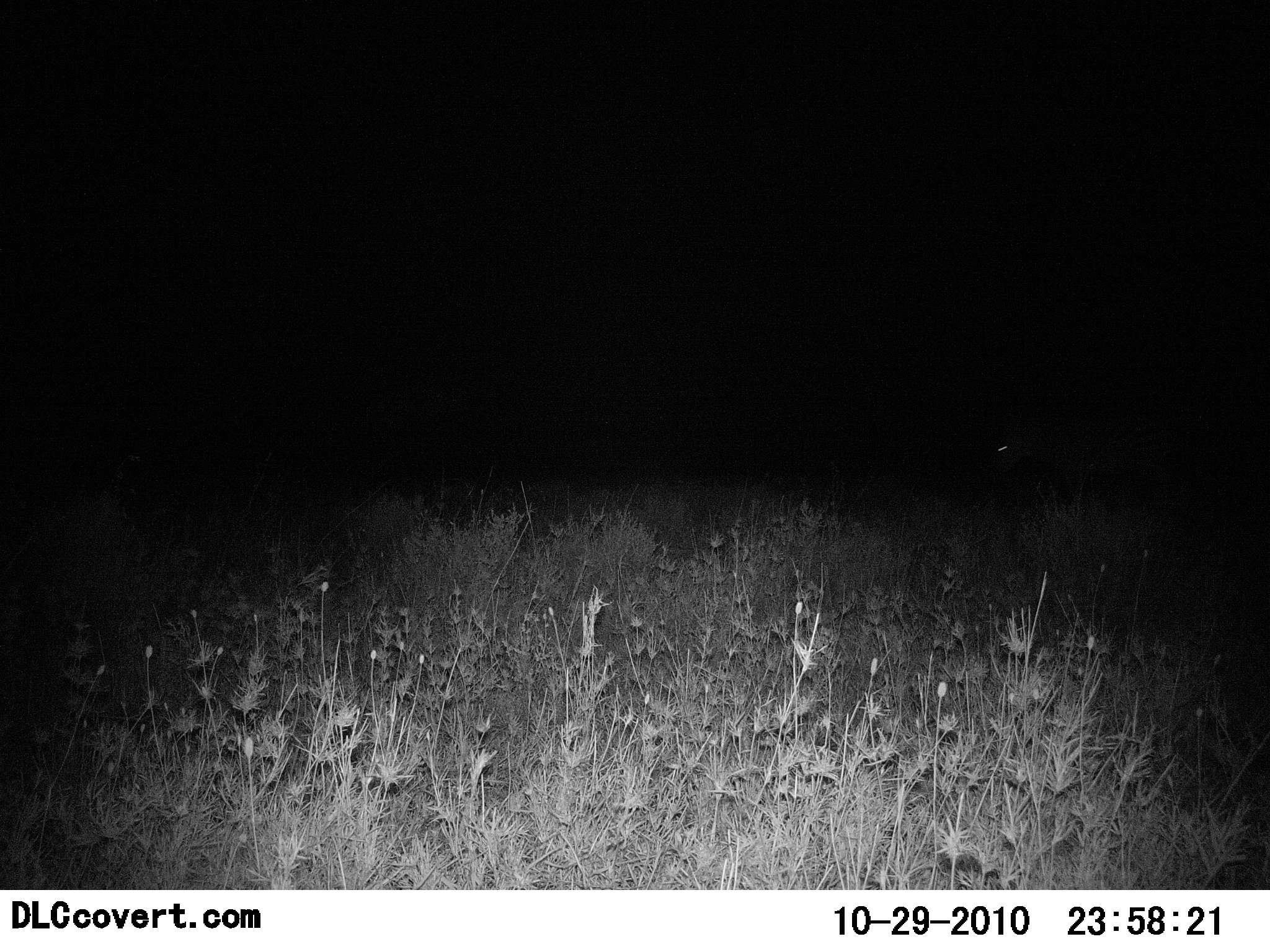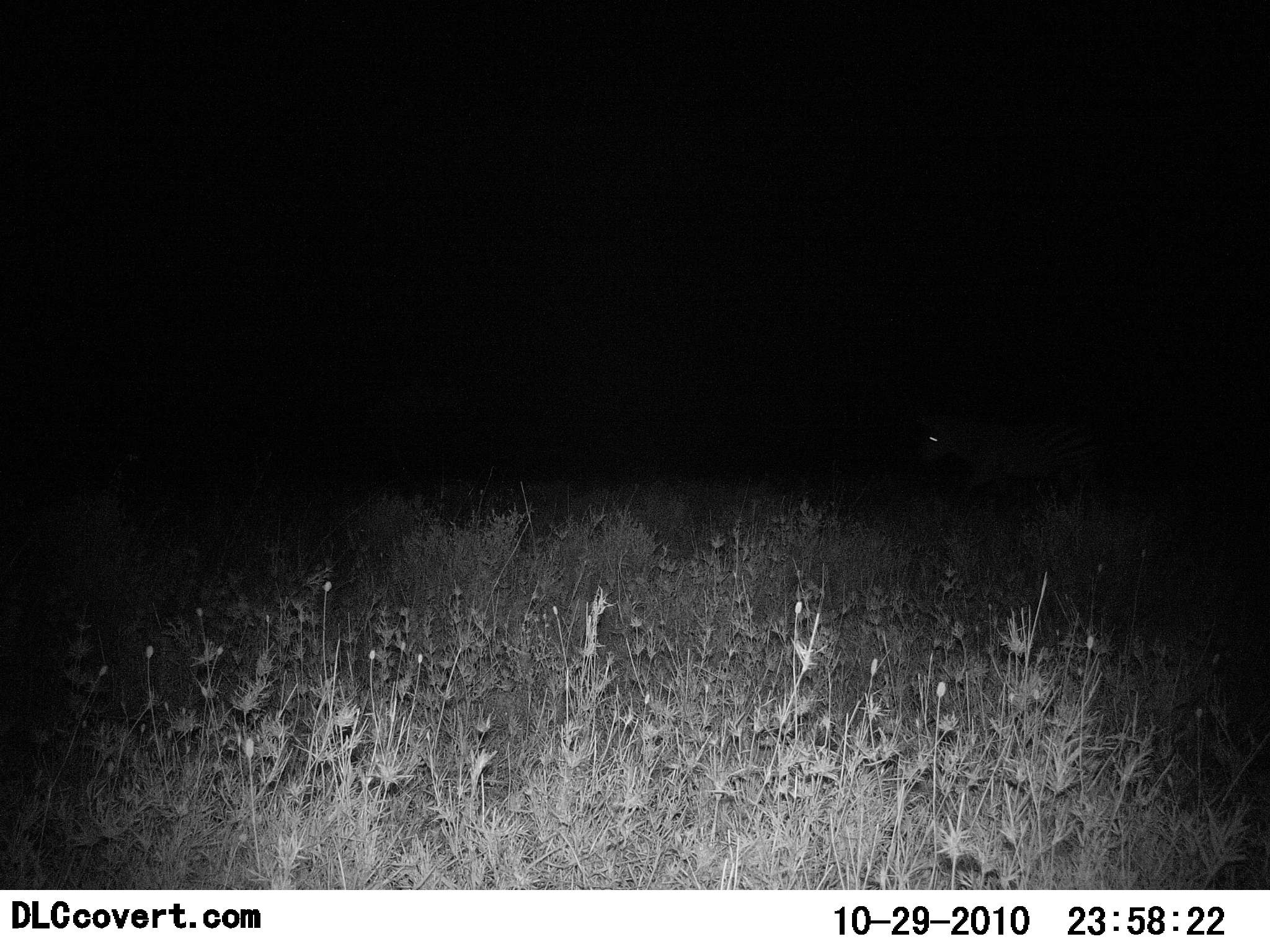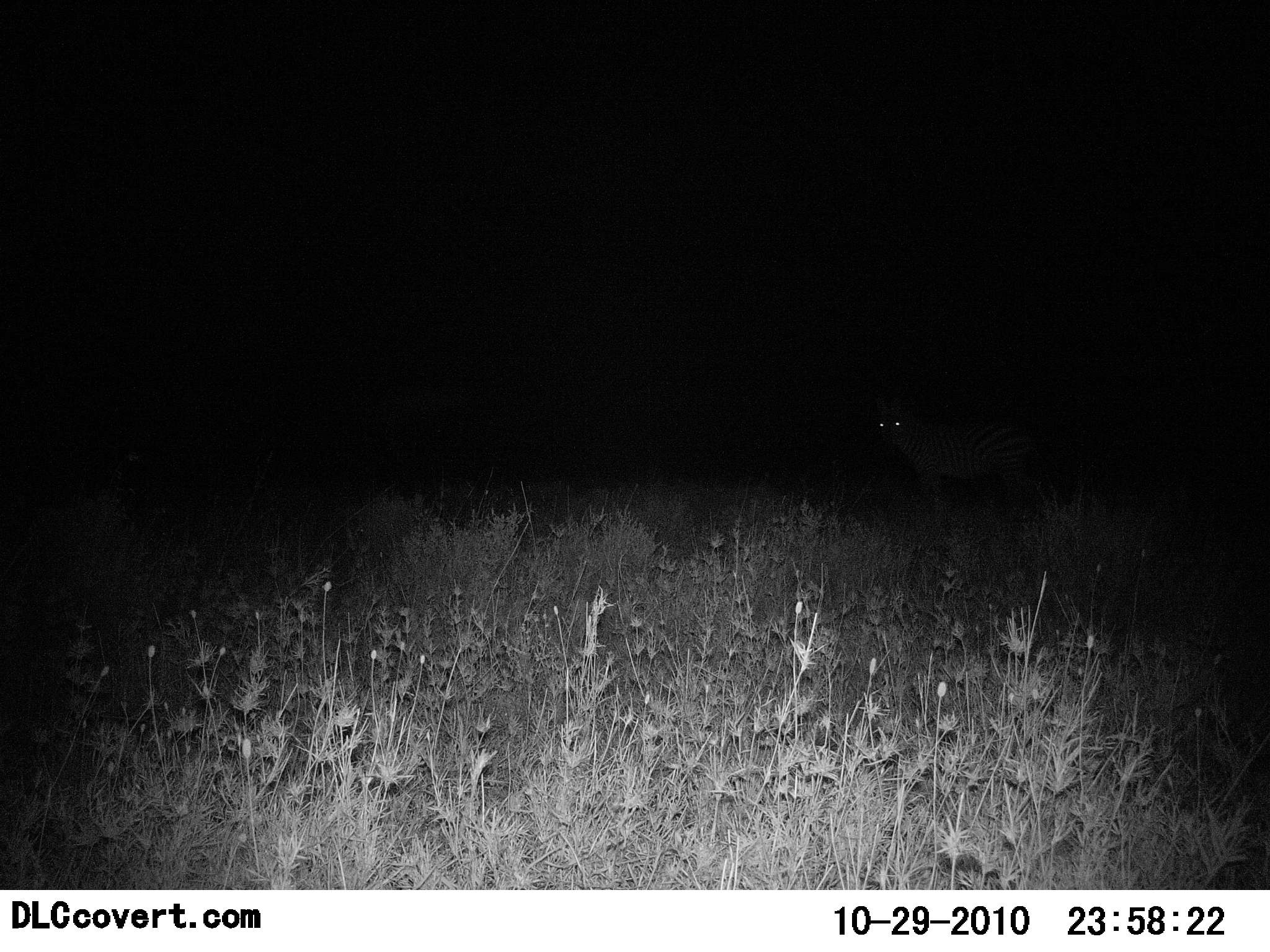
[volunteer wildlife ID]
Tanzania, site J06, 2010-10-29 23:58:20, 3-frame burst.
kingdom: Animalia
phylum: Chordata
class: Mammalia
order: Perissodactyla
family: Equidae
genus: Equus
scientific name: Equus quagga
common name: plains zebra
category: zebra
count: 1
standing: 9%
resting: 0%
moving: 100%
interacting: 0%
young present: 0%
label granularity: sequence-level